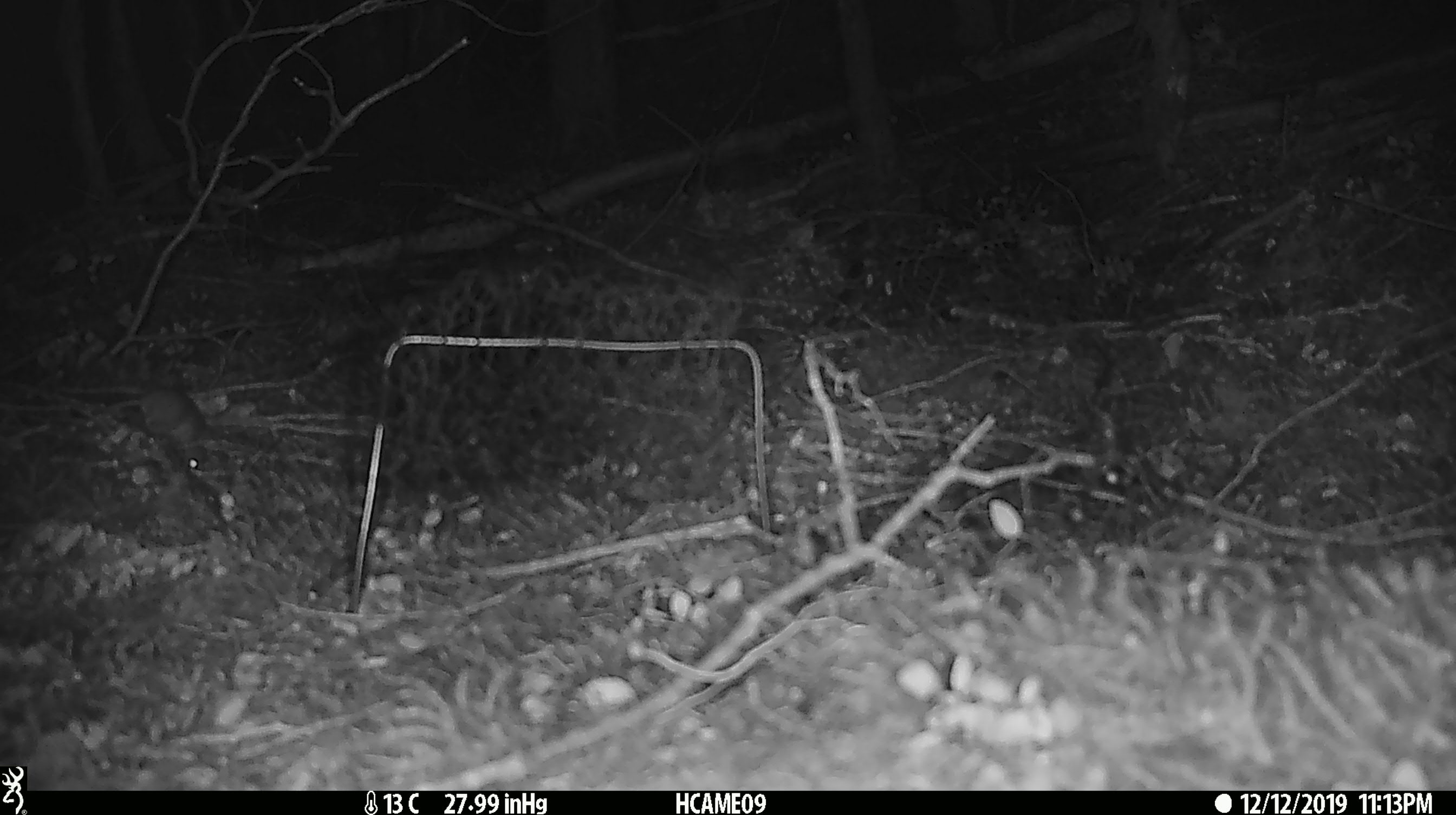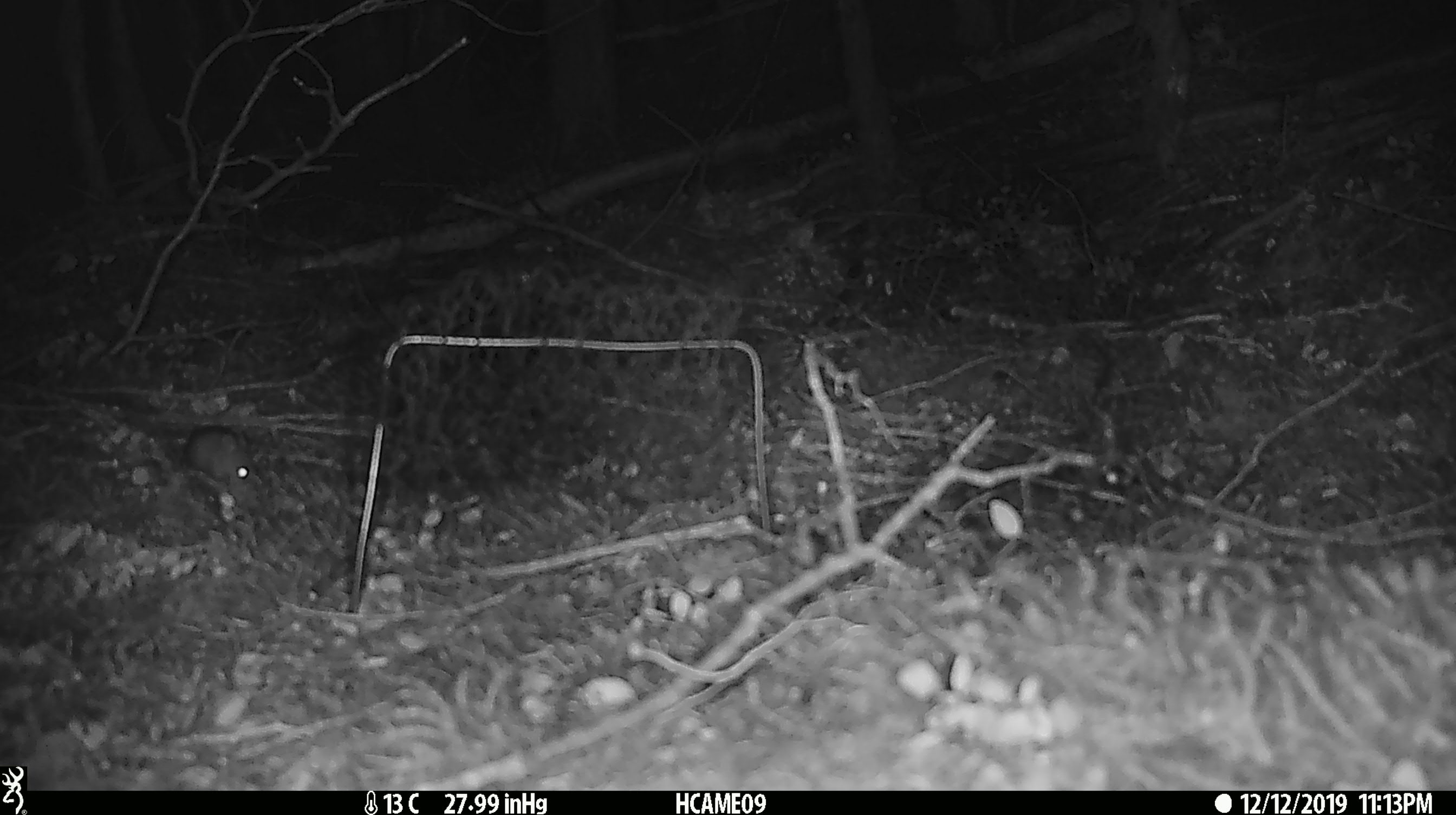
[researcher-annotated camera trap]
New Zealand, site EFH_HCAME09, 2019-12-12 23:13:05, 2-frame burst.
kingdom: Animalia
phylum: Chordata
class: Mammalia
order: Rodentia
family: Muridae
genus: Mus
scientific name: Mus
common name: mouse